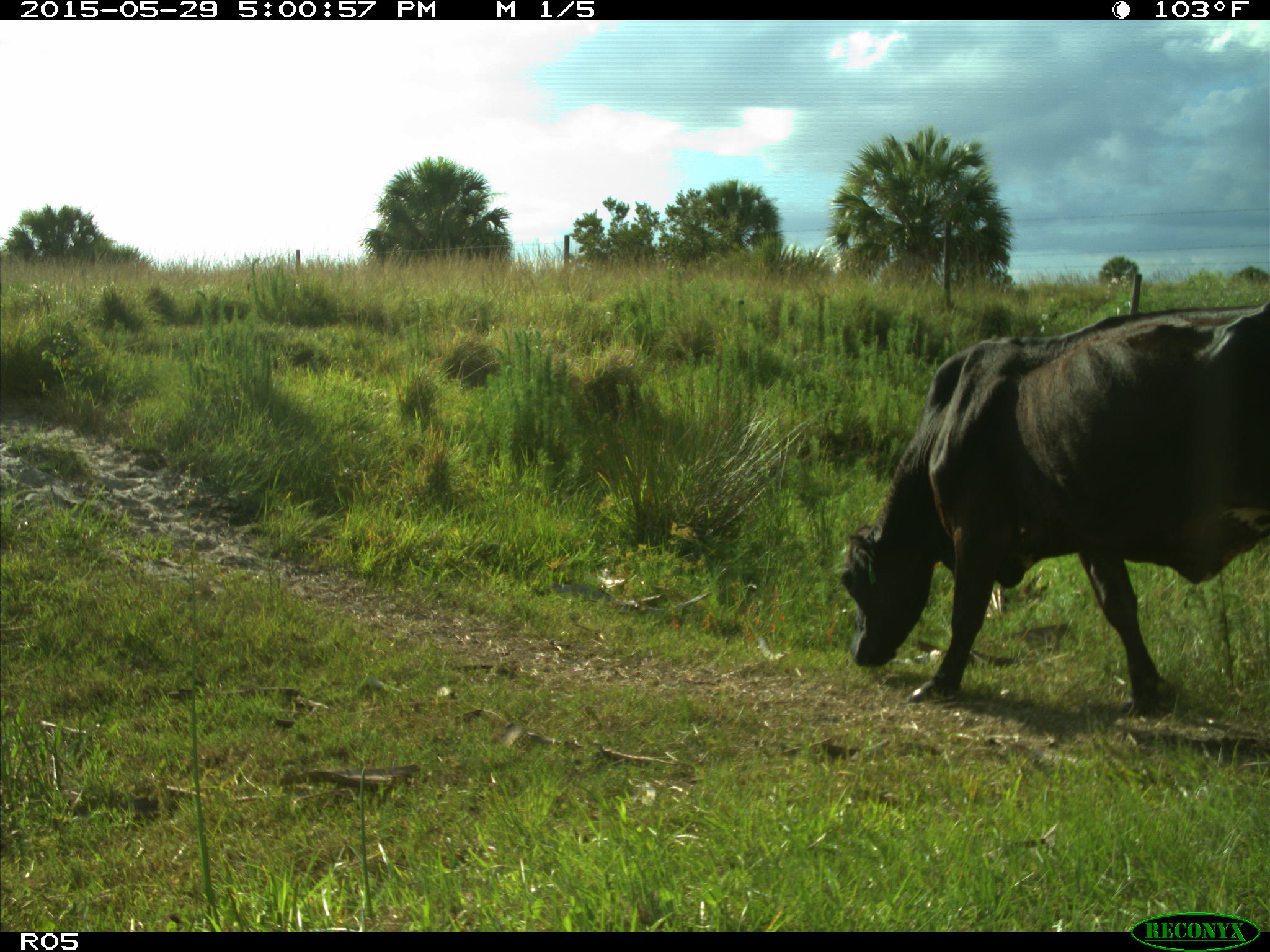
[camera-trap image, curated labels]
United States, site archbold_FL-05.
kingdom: Animalia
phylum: Chordata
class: Mammalia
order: Artiodactyla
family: Bovidae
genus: Bos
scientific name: Bos taurus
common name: domestic cow